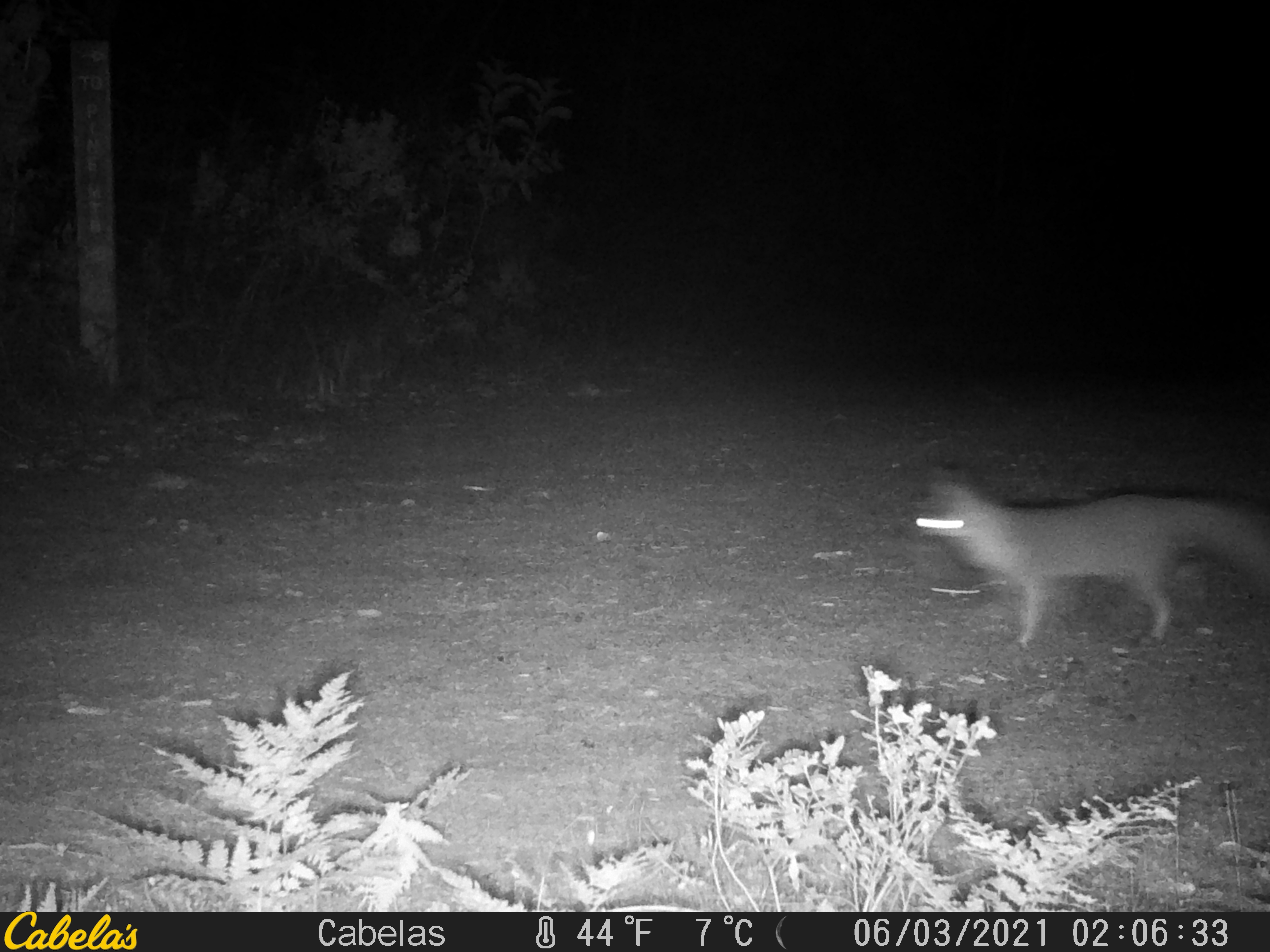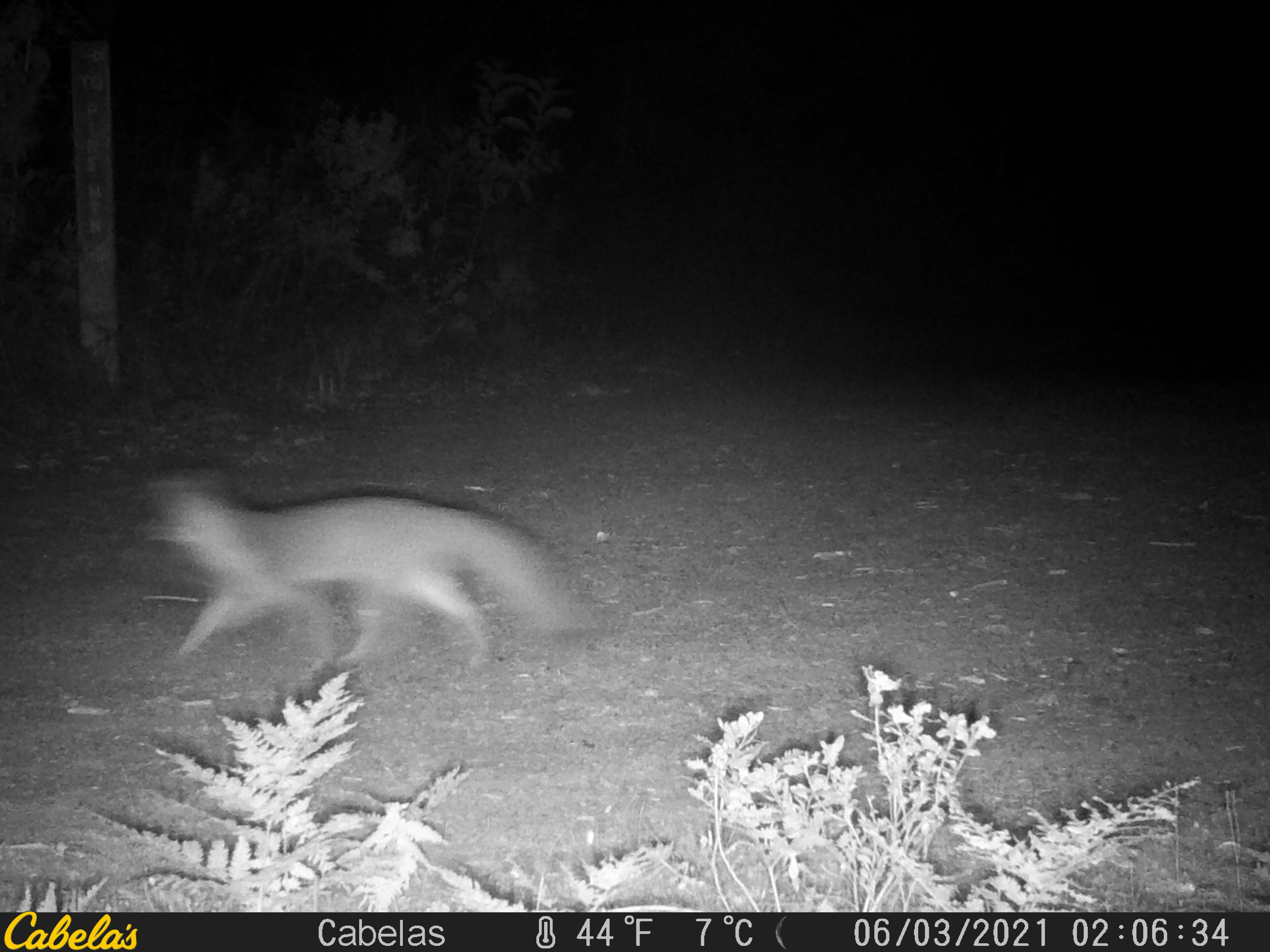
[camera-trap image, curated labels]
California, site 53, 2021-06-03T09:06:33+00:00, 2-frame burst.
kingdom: Animalia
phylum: Chordata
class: Mammalia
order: Carnivora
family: Canidae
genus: Urocyon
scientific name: Urocyon cinereoargenteus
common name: gray fox